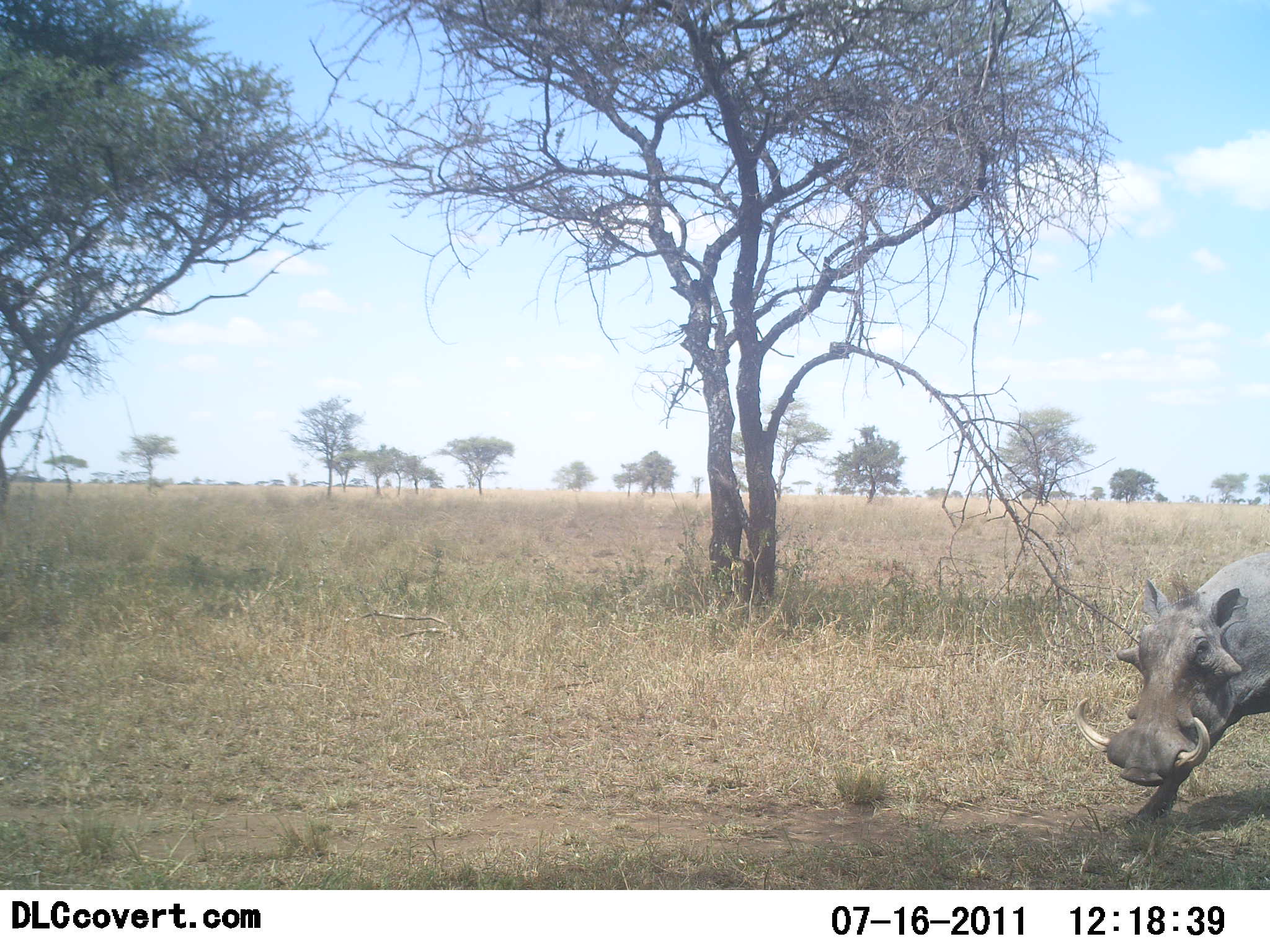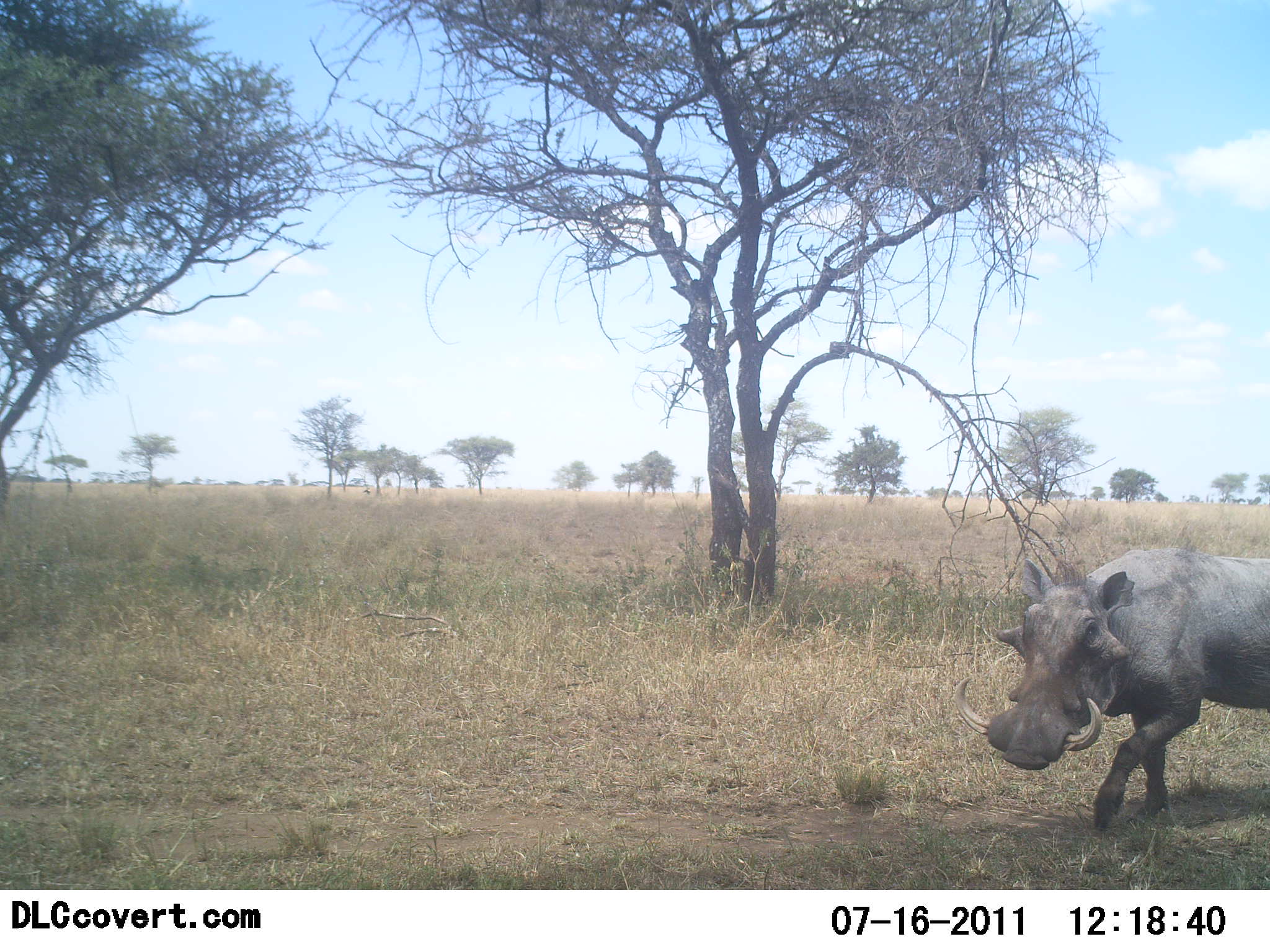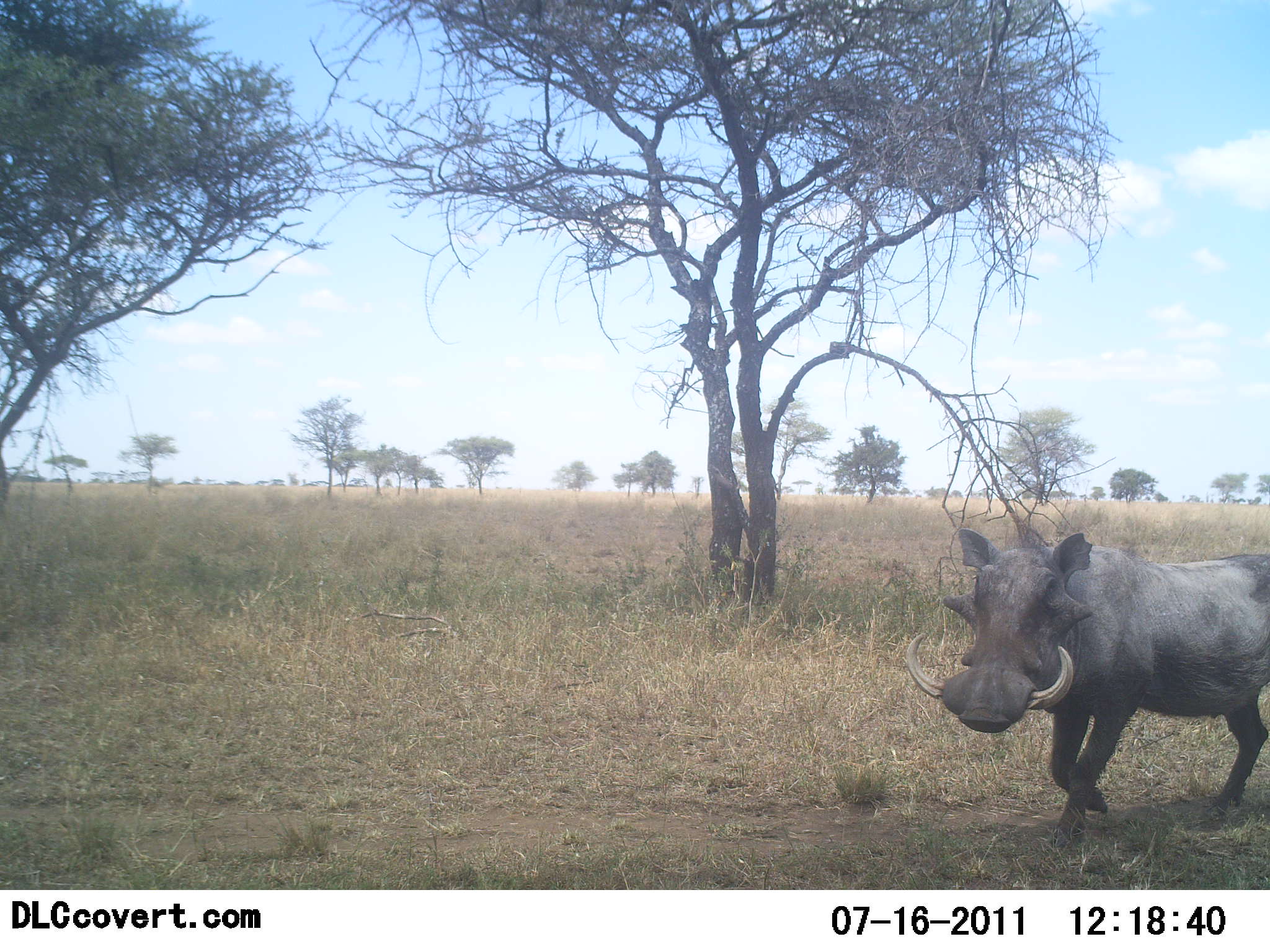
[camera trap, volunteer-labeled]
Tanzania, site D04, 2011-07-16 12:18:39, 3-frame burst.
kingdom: Animalia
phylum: Chordata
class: Mammalia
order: Artiodactyla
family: Suidae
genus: Phacochoerus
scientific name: Phacochoerus africanus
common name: warthog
Warthog (Phacochoerus africanus), count 1. Behavior (volunteer vote fractions): standing 0%, resting 0%, moving 100%, interacting 0%. Young present (vote fraction): 0%. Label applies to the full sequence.